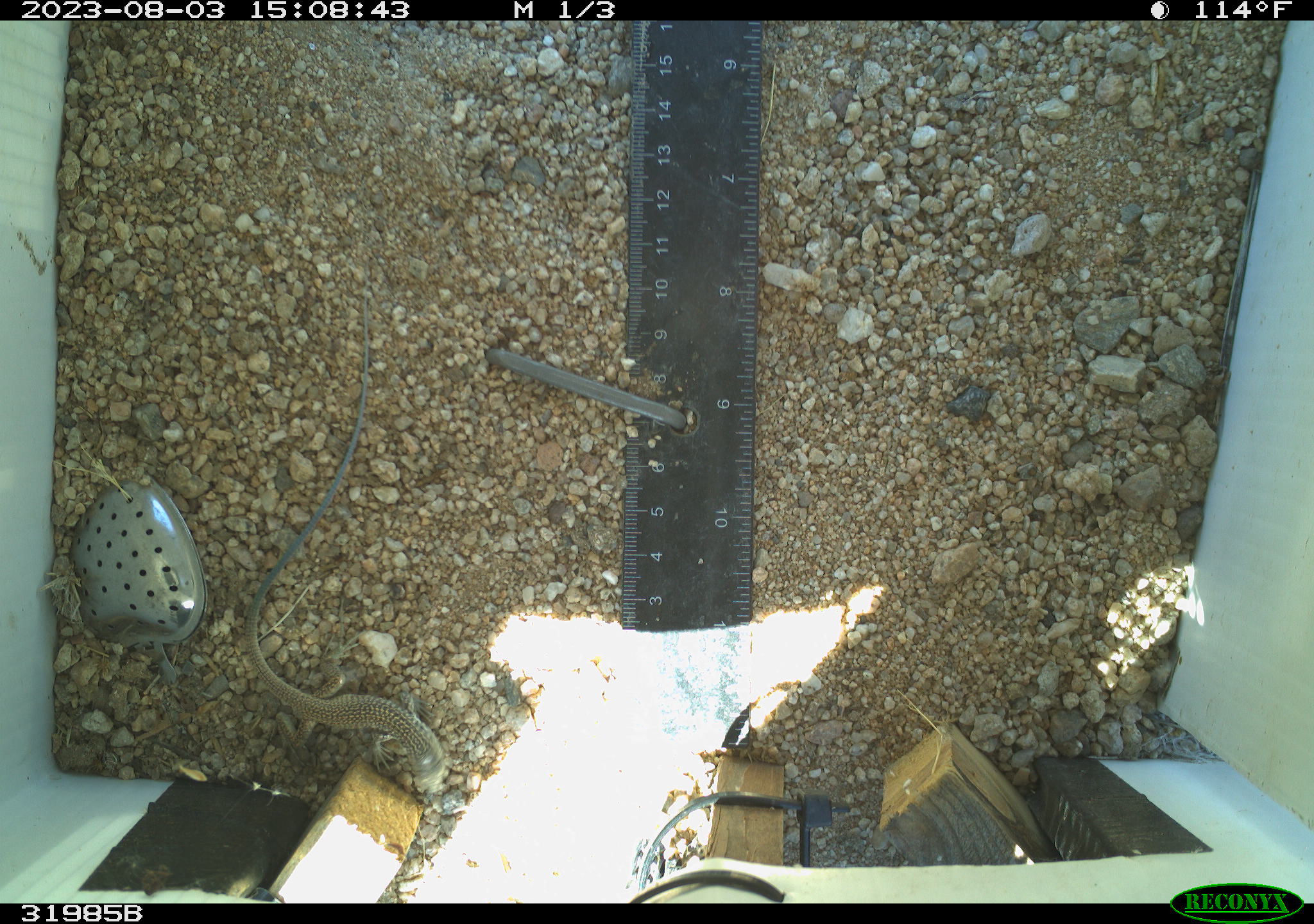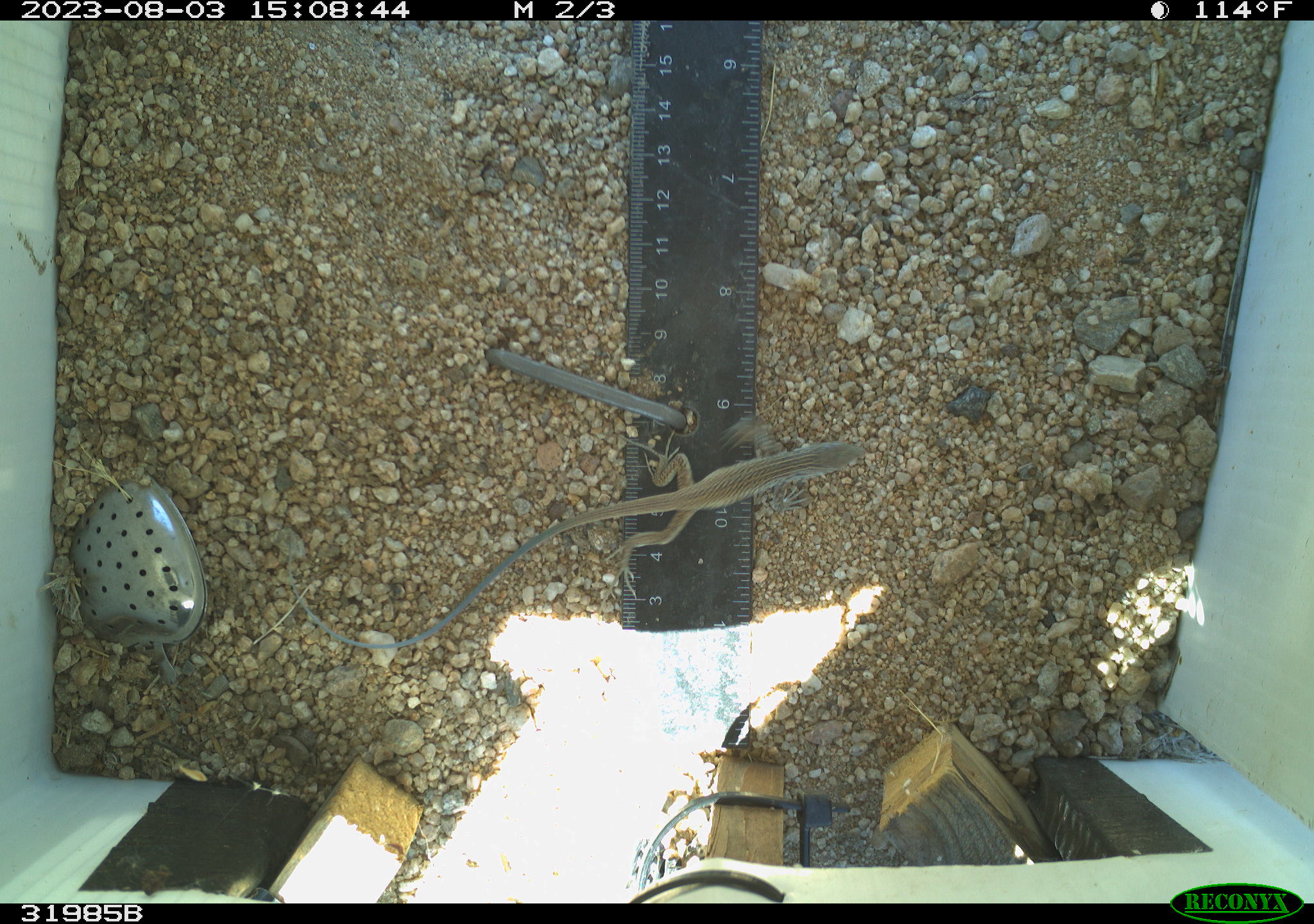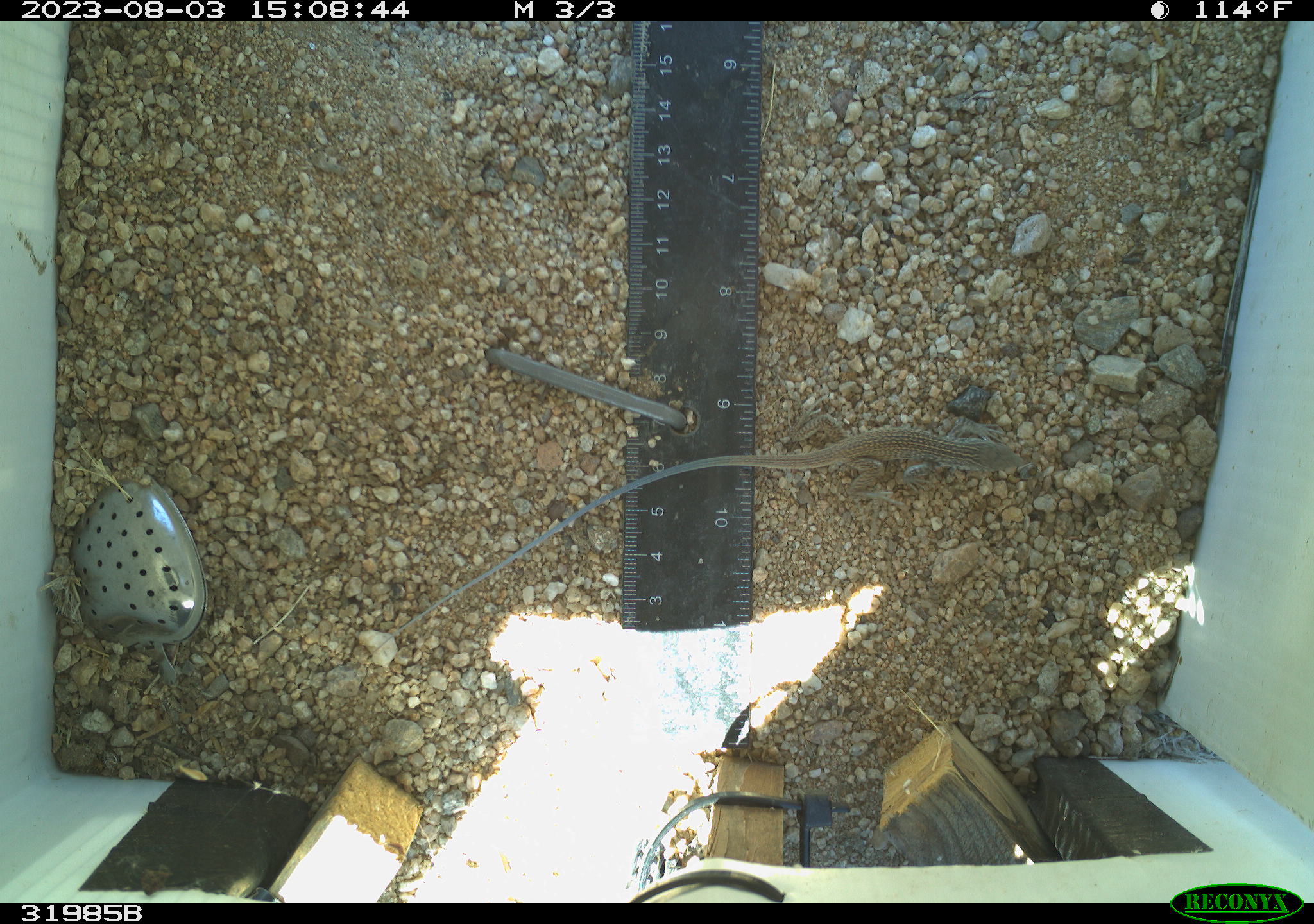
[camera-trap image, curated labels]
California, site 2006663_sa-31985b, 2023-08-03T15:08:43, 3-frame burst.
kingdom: Animalia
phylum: Chordata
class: Reptilia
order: Squamata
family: Teiidae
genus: Aspidoscelis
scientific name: Aspidoscelis tigris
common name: western whiptail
Western whiptail (Aspidoscelis tigris).